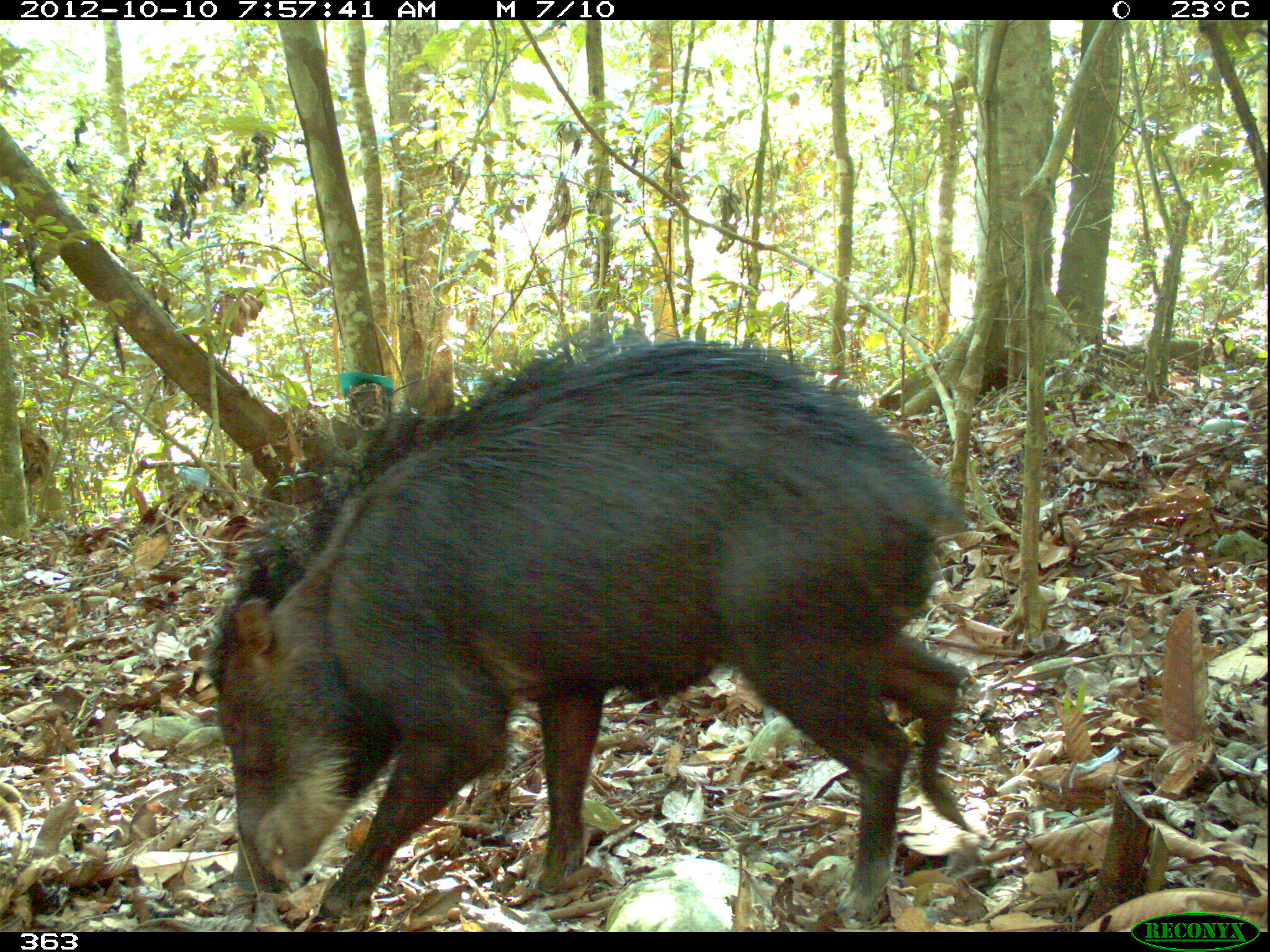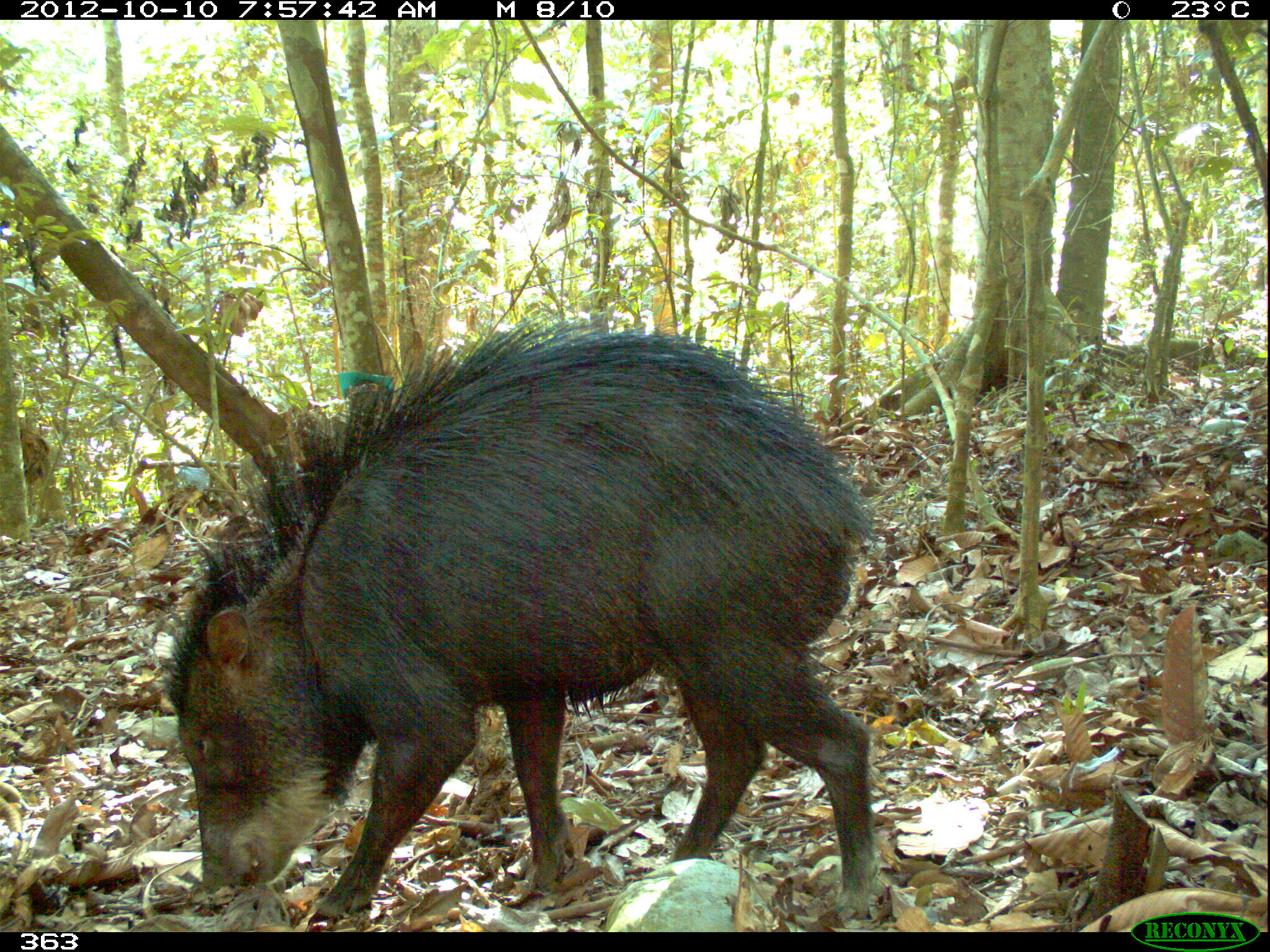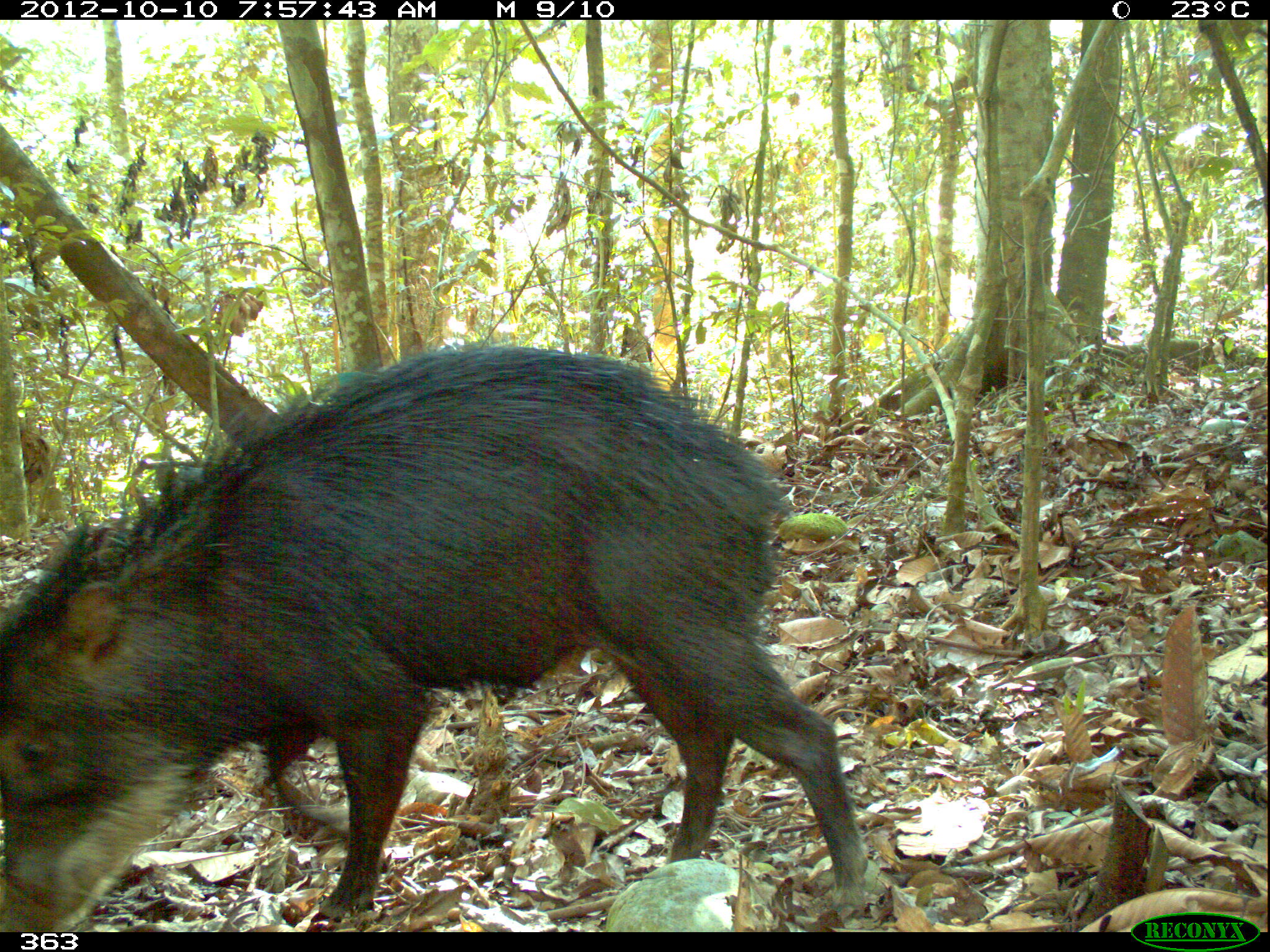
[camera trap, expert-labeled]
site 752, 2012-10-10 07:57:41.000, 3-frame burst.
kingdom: Animalia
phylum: Chordata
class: Mammalia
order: Artiodactyla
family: Tayassuidae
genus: Tayassu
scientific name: Tayassu pecari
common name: white-lipped peccary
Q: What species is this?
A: Tayassu pecari (white-lipped peccary).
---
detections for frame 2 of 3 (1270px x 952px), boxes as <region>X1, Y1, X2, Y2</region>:
tayassu pecari: <region>159, 302, 875, 927</region>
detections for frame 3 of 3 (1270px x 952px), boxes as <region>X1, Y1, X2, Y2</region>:
tayassu pecari: <region>0, 343, 871, 932</region>